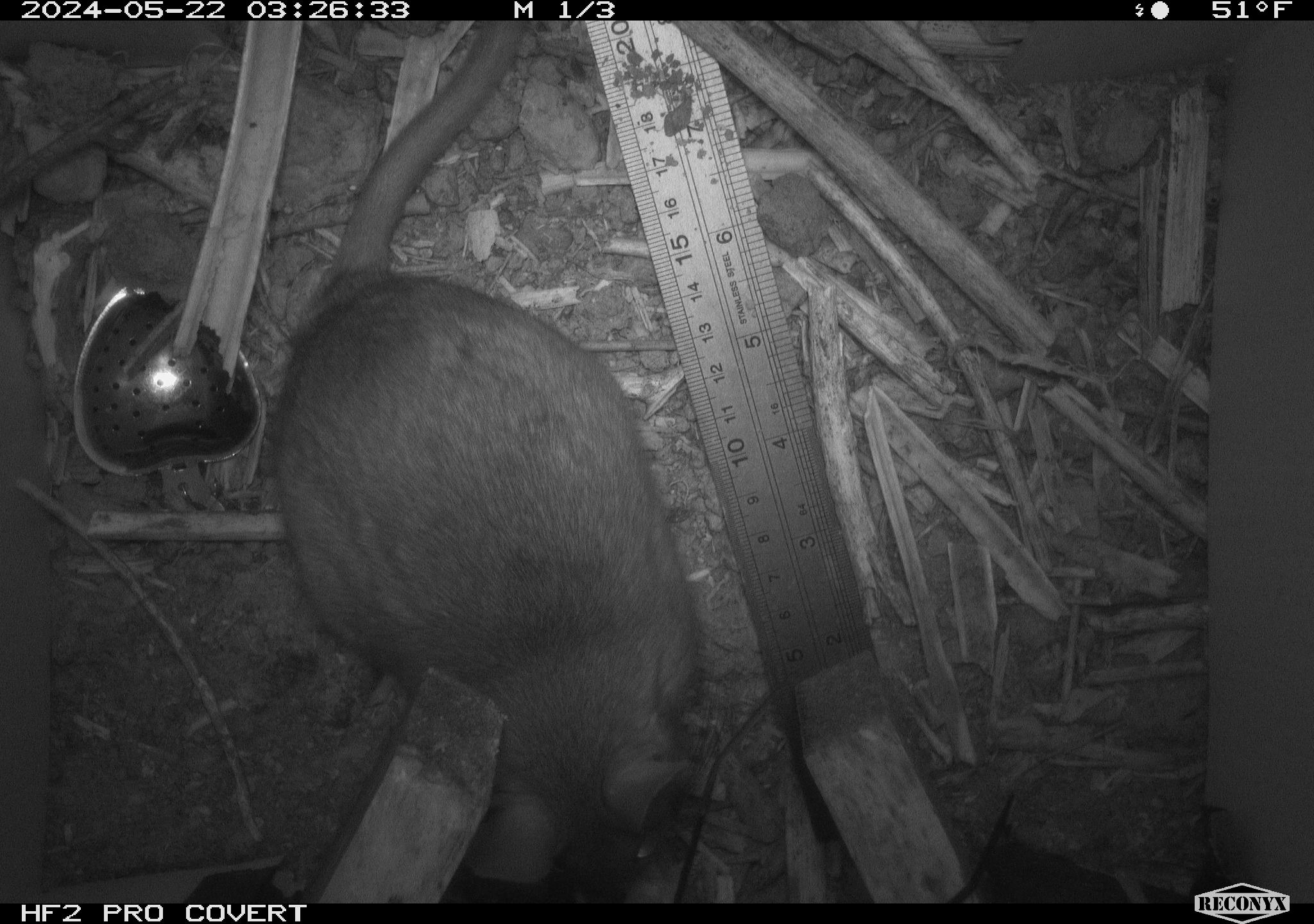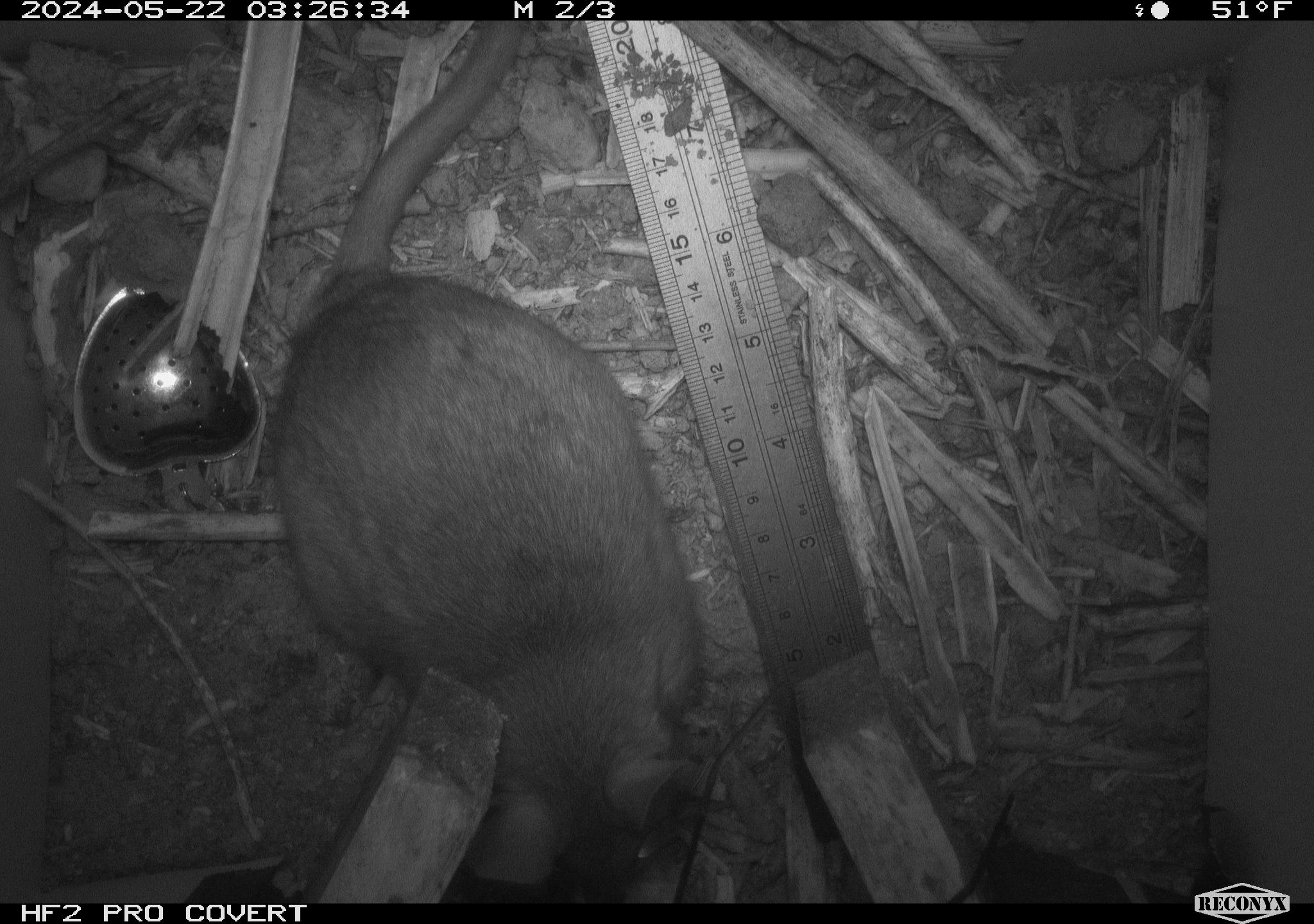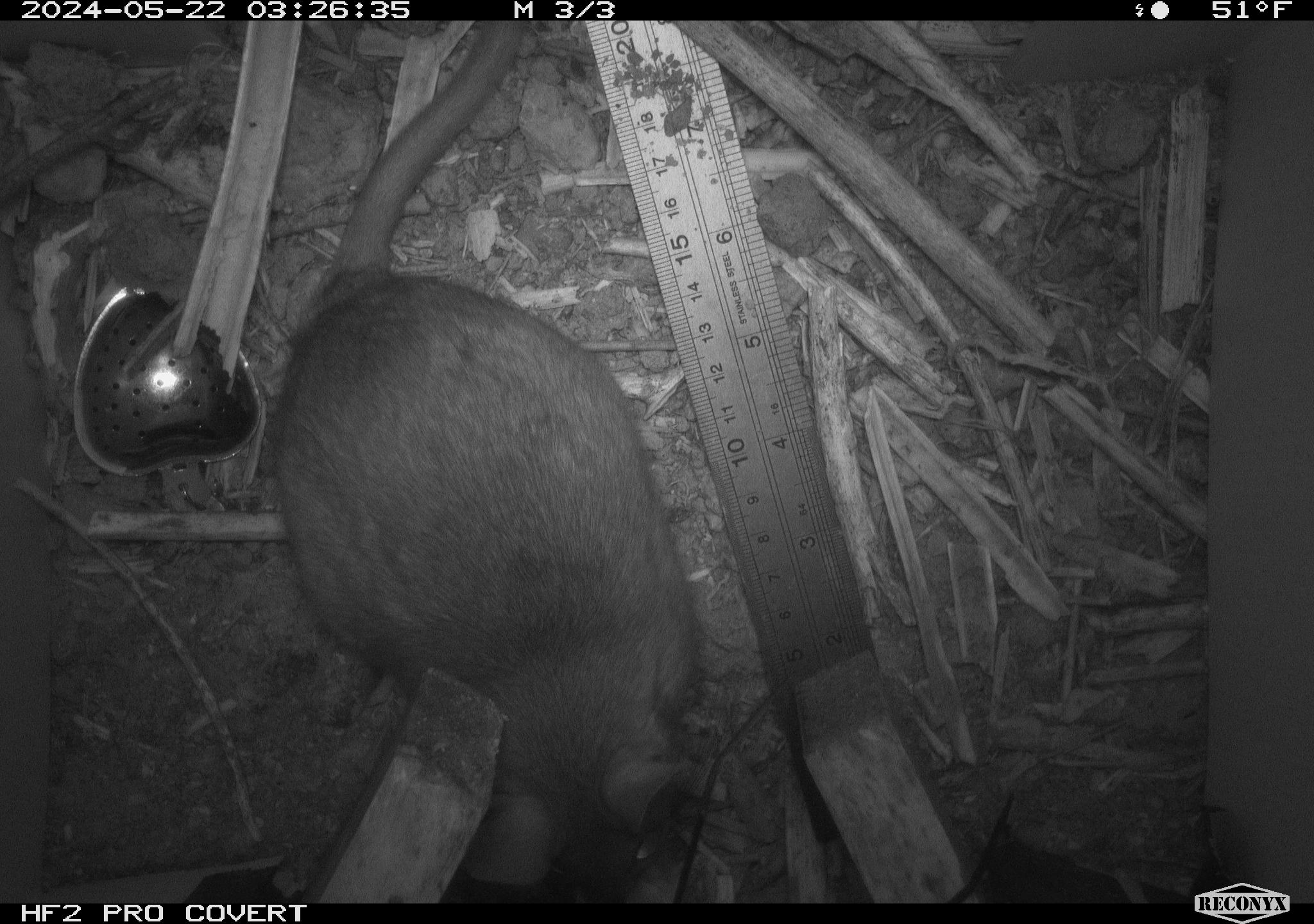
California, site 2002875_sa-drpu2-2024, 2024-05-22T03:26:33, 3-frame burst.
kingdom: Animalia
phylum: Chordata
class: Mammalia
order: Rodentia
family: Cricetidae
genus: Neotoma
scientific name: Neotoma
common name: pack rat or woodrat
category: neotoma species